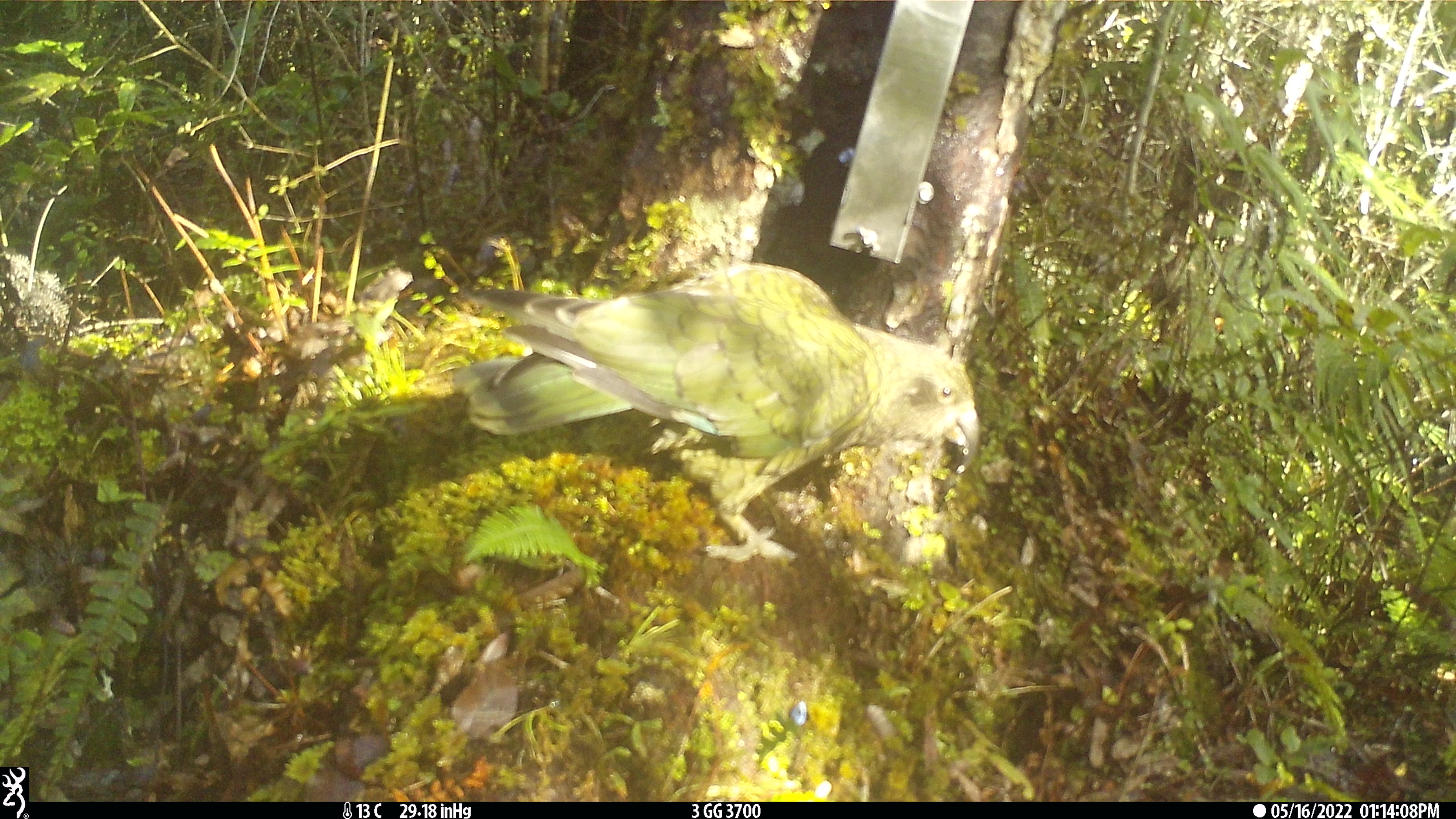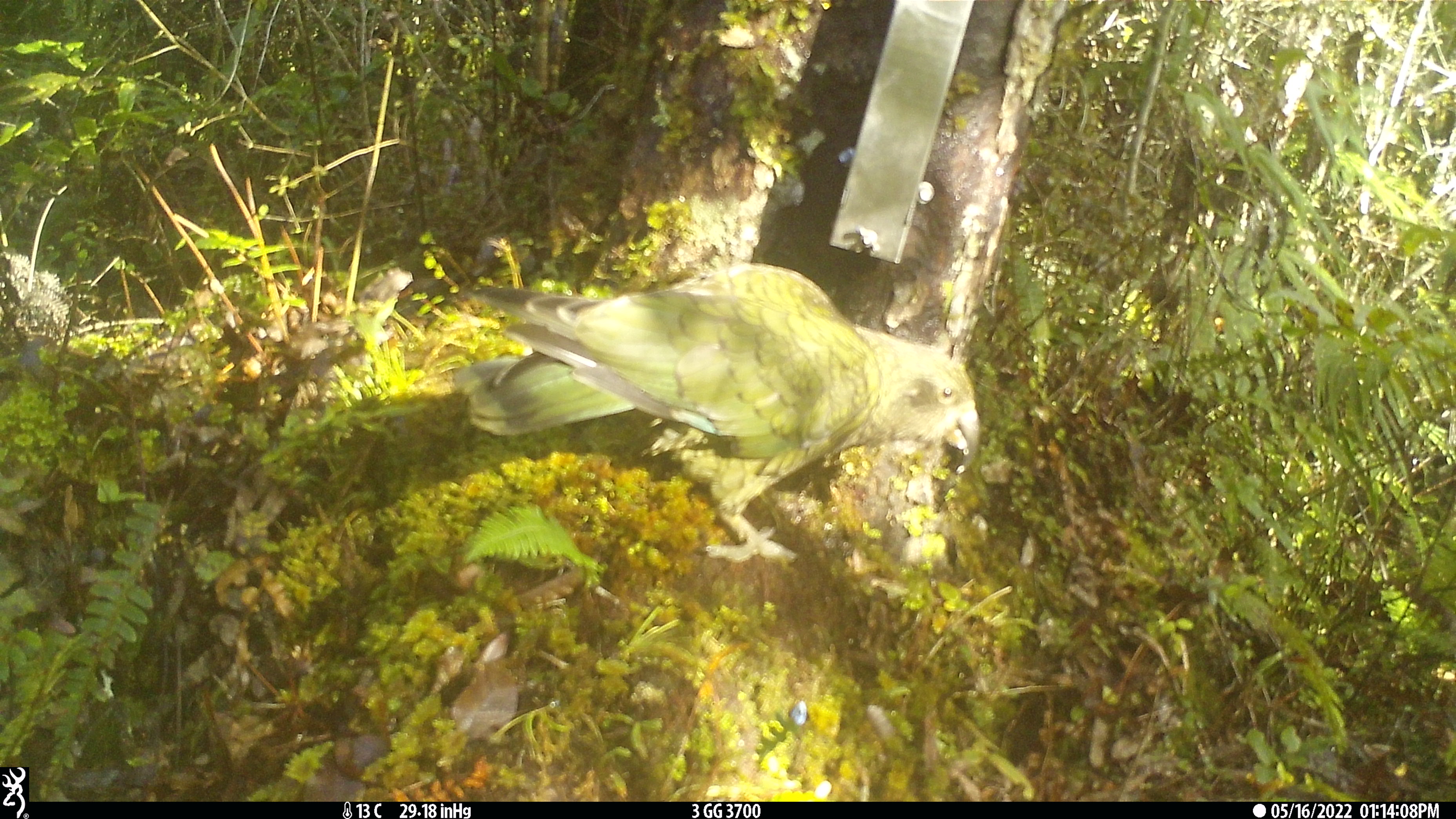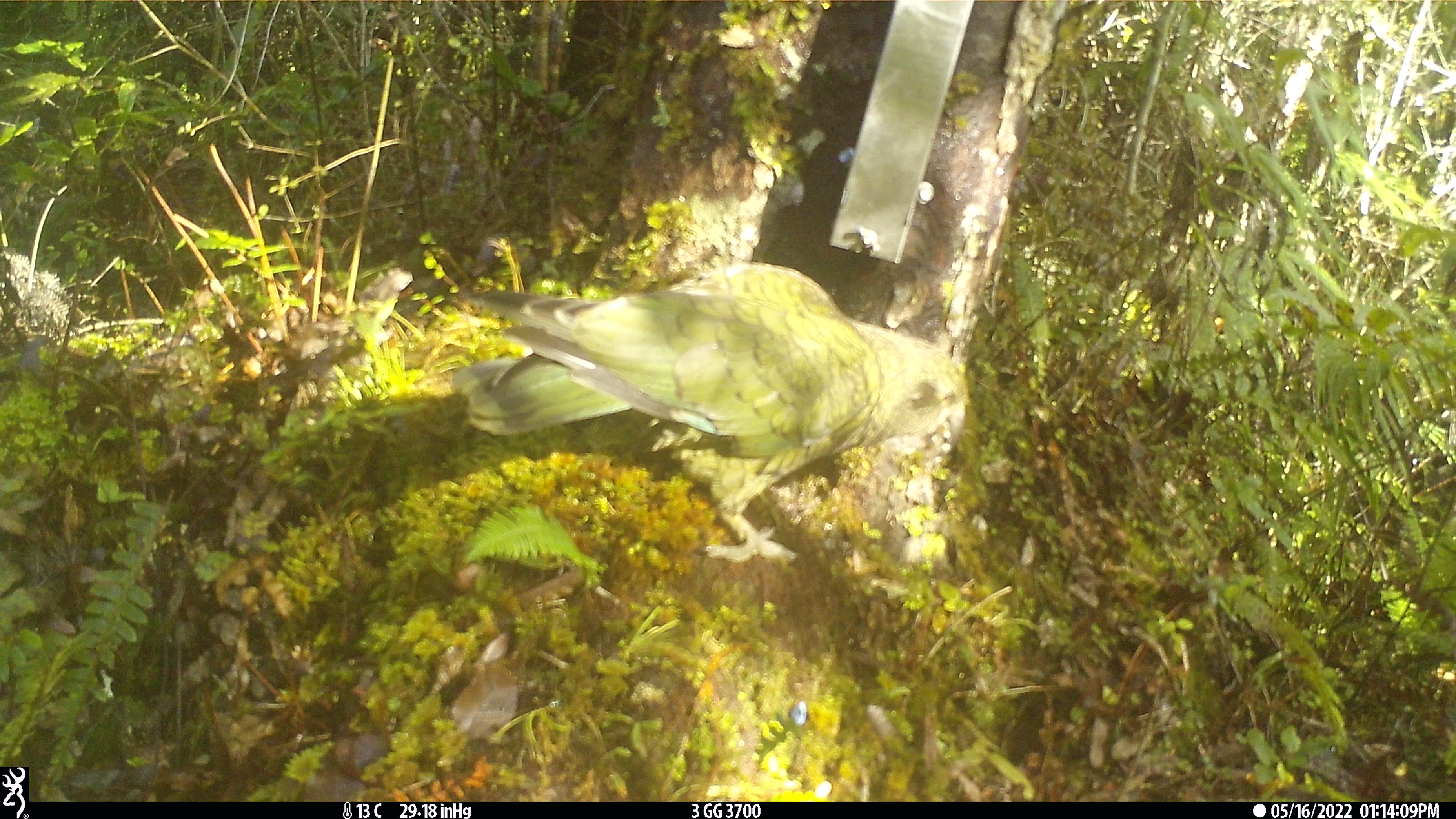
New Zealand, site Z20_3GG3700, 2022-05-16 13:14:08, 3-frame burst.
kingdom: Animalia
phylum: Chordata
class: Aves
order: Psittaciformes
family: Strigopidae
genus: Nestor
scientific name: Nestor notabilis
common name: kea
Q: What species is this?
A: Kea (Nestor notabilis).